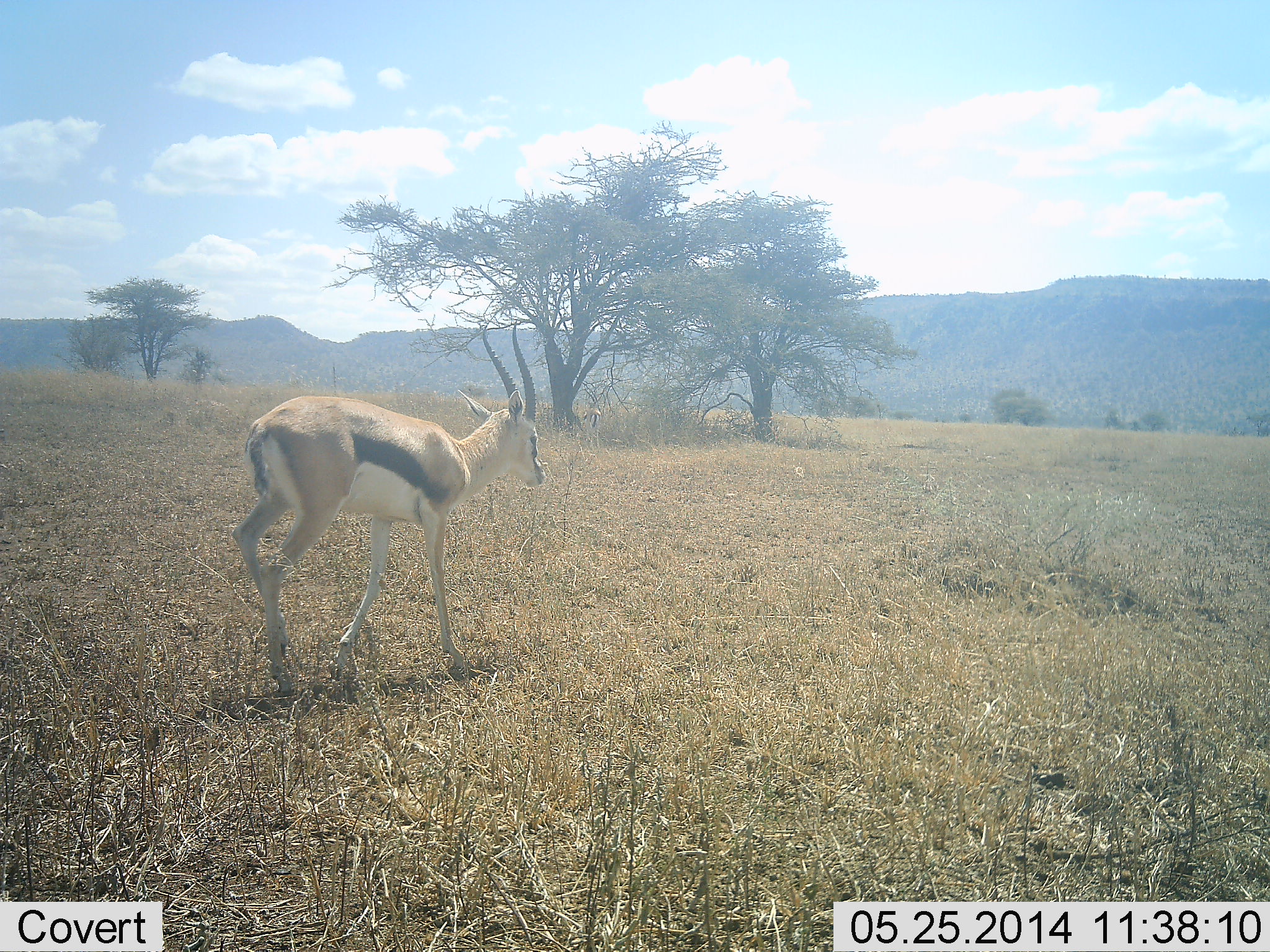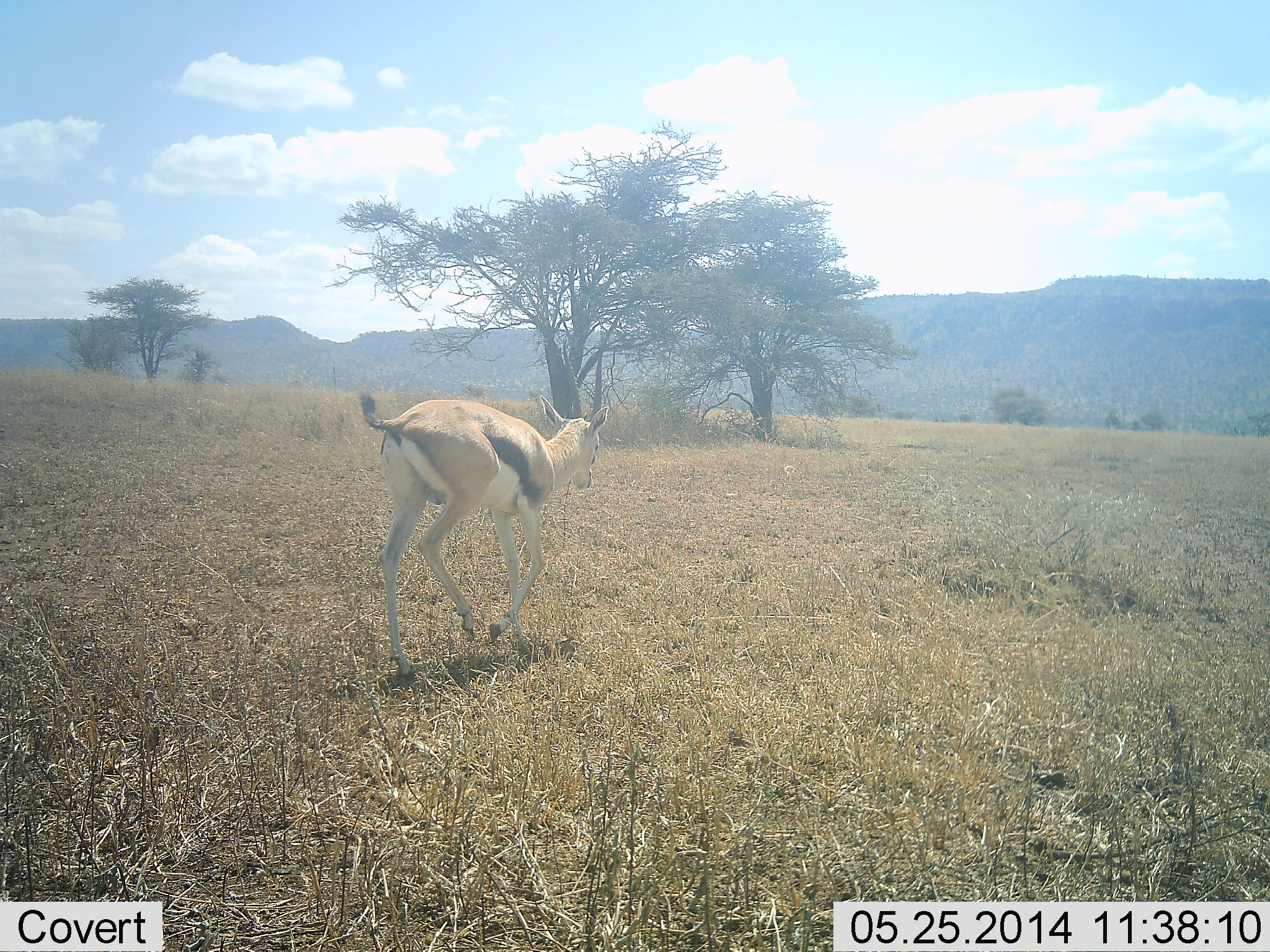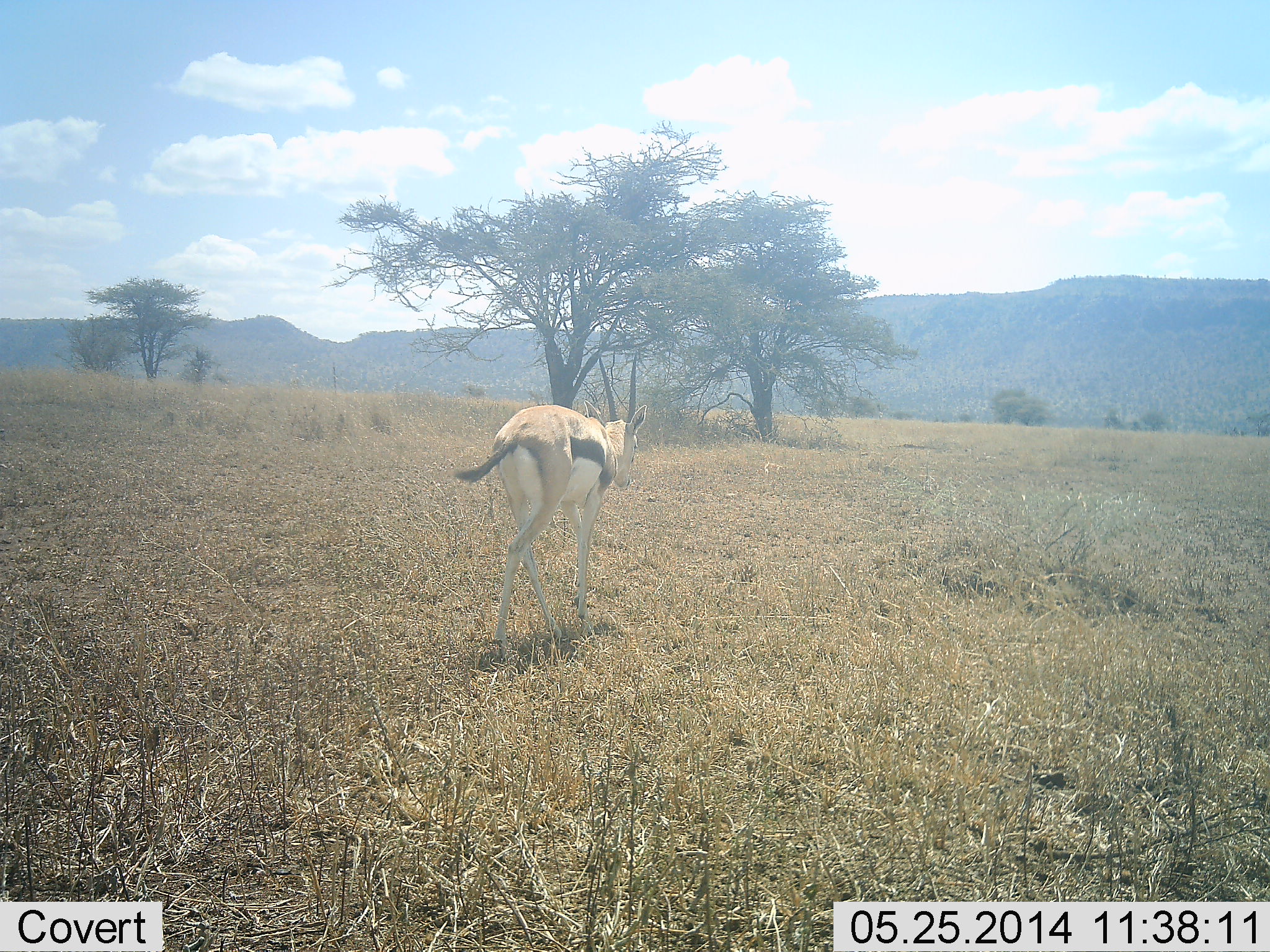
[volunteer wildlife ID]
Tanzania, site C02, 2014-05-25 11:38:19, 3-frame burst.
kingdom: Animalia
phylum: Chordata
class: Mammalia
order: Artiodactyla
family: Bovidae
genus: Eudorcas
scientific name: Eudorcas thomsonii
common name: thomson's gazelle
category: gazellethomsons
Gazellethomsons (thomson's gazelle) (Eudorcas thomsonii), count 1. Behavior (volunteer vote fractions): standing 0%, resting 0%, moving 100%, interacting 0%. Young present (vote fraction): 0%. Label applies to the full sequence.